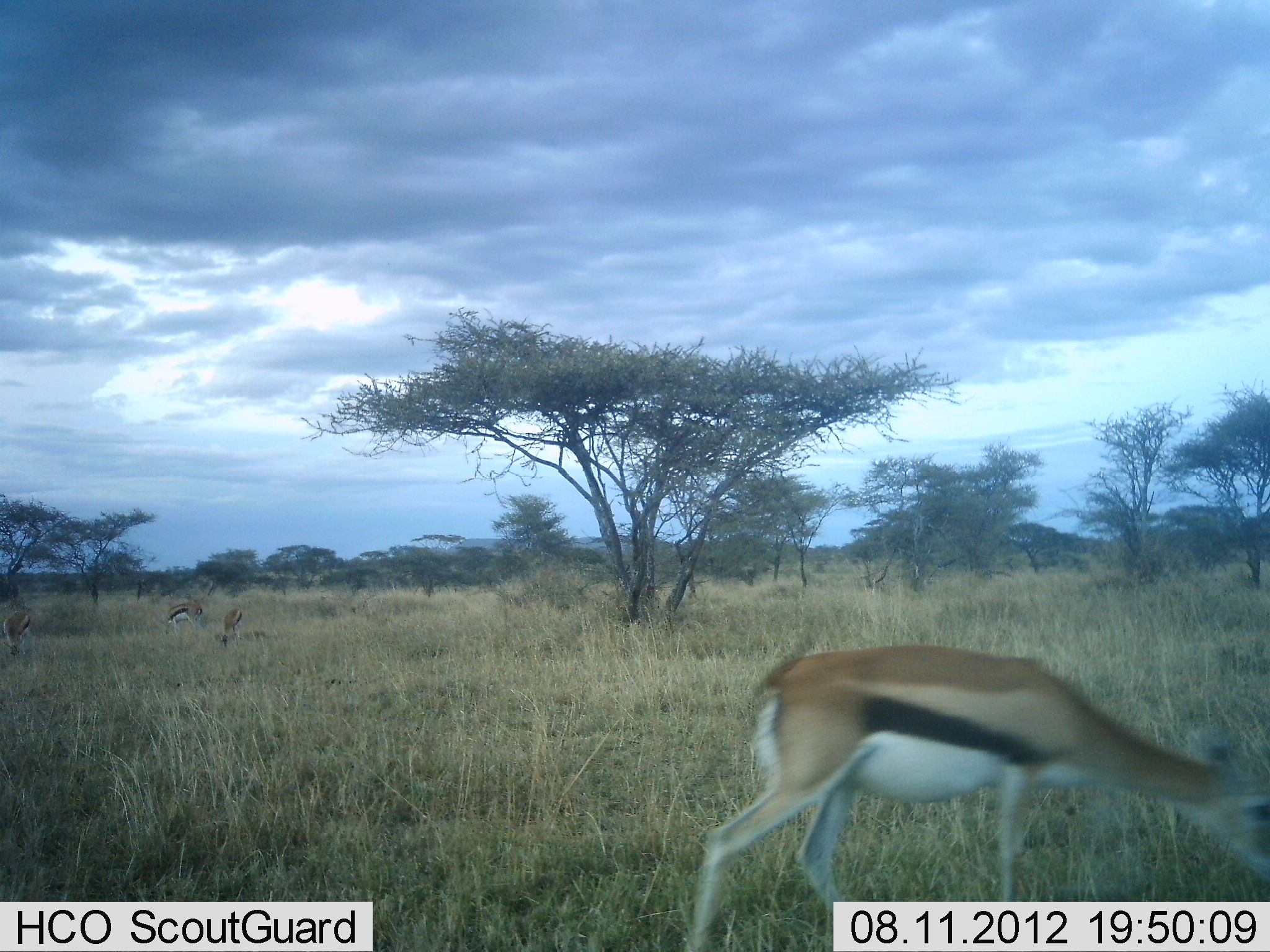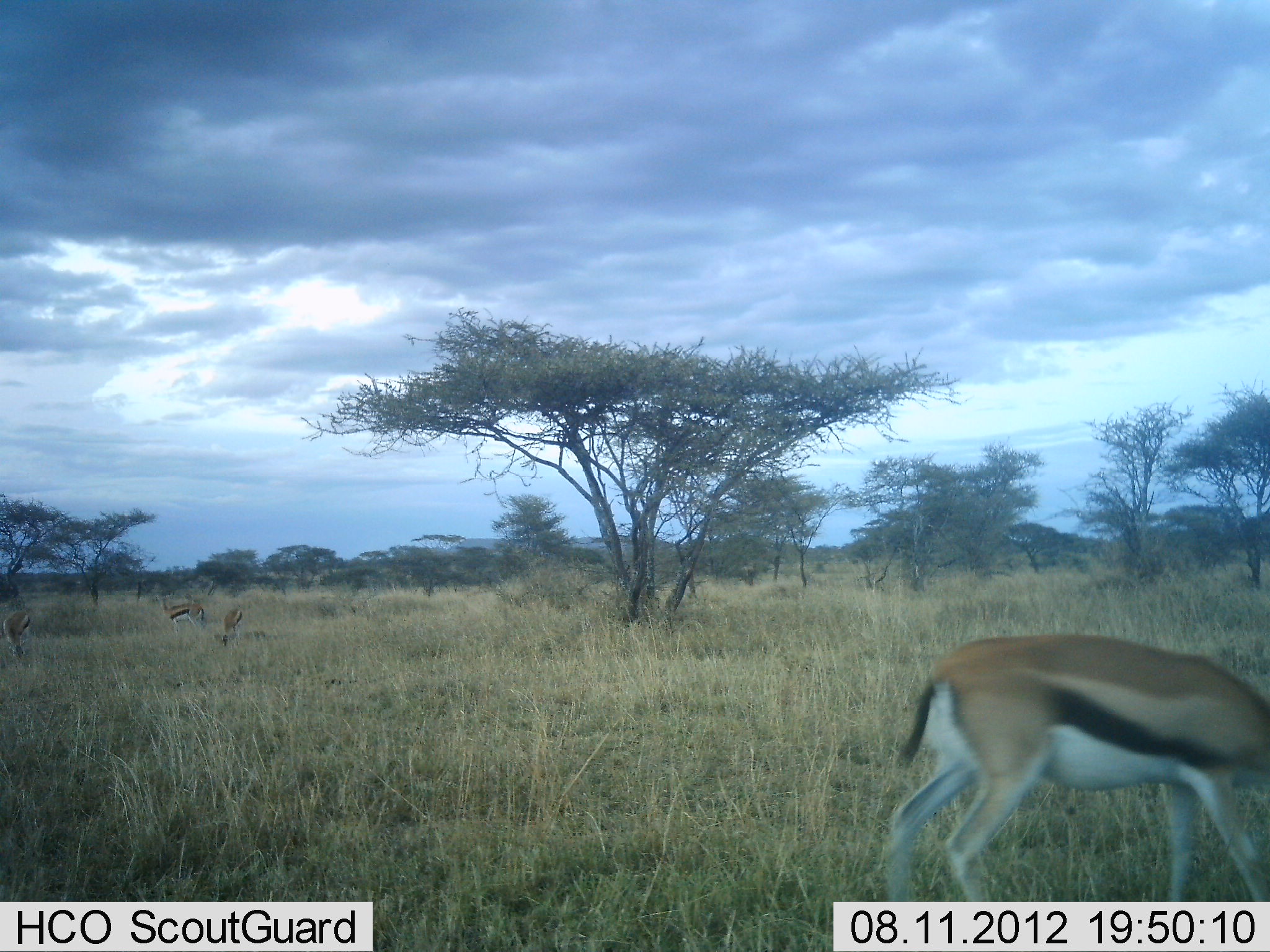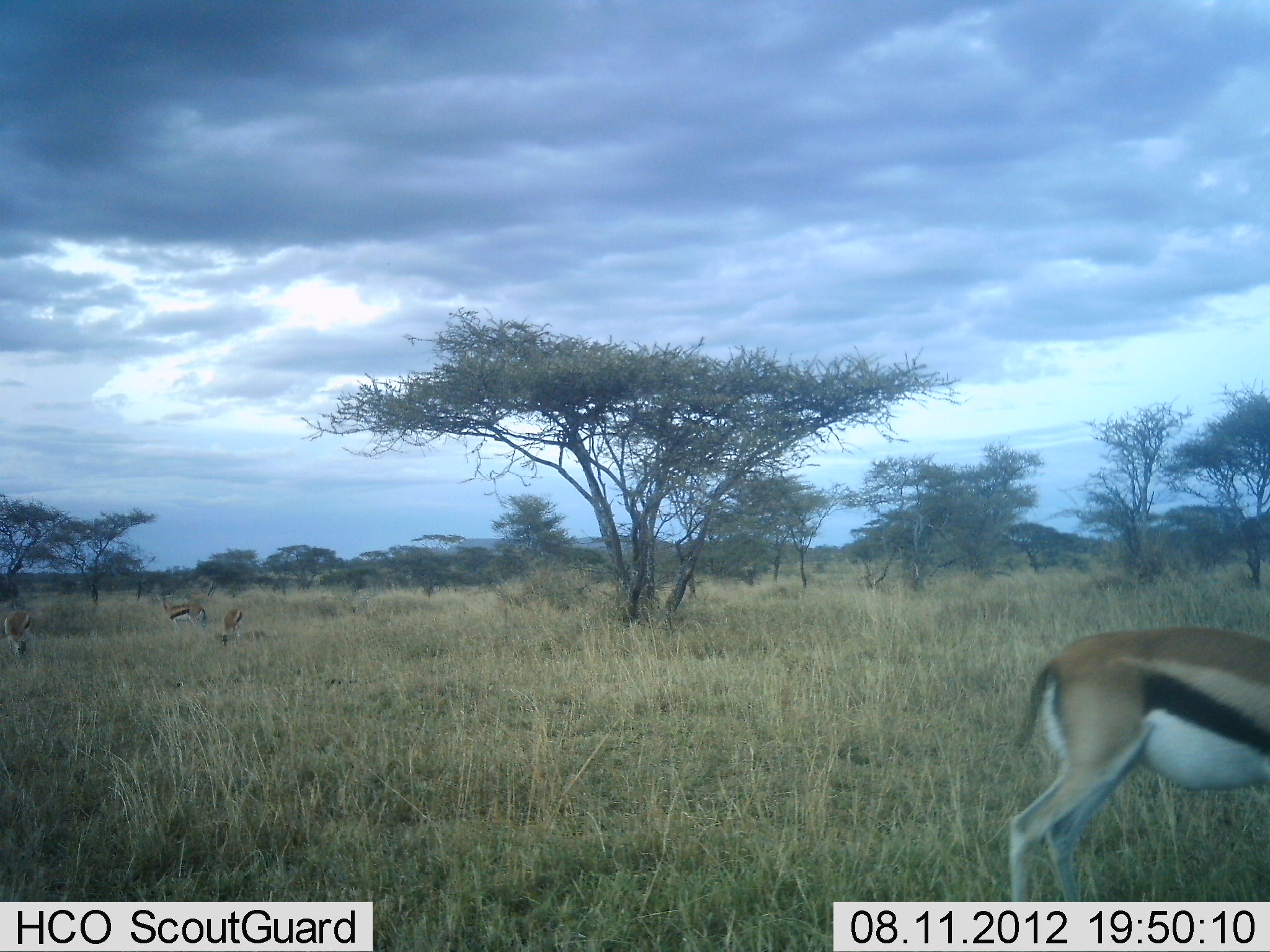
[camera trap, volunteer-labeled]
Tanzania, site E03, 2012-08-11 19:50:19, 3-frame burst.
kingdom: Animalia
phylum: Chordata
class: Mammalia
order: Artiodactyla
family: Bovidae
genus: Eudorcas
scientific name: Eudorcas thomsonii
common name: thomson's gazelle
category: gazellethomsons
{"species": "gazellethomsons (thomson's gazelle) (Eudorcas thomsonii)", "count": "4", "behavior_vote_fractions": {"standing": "40%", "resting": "0%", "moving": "30%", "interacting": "0%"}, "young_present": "0%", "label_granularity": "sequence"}